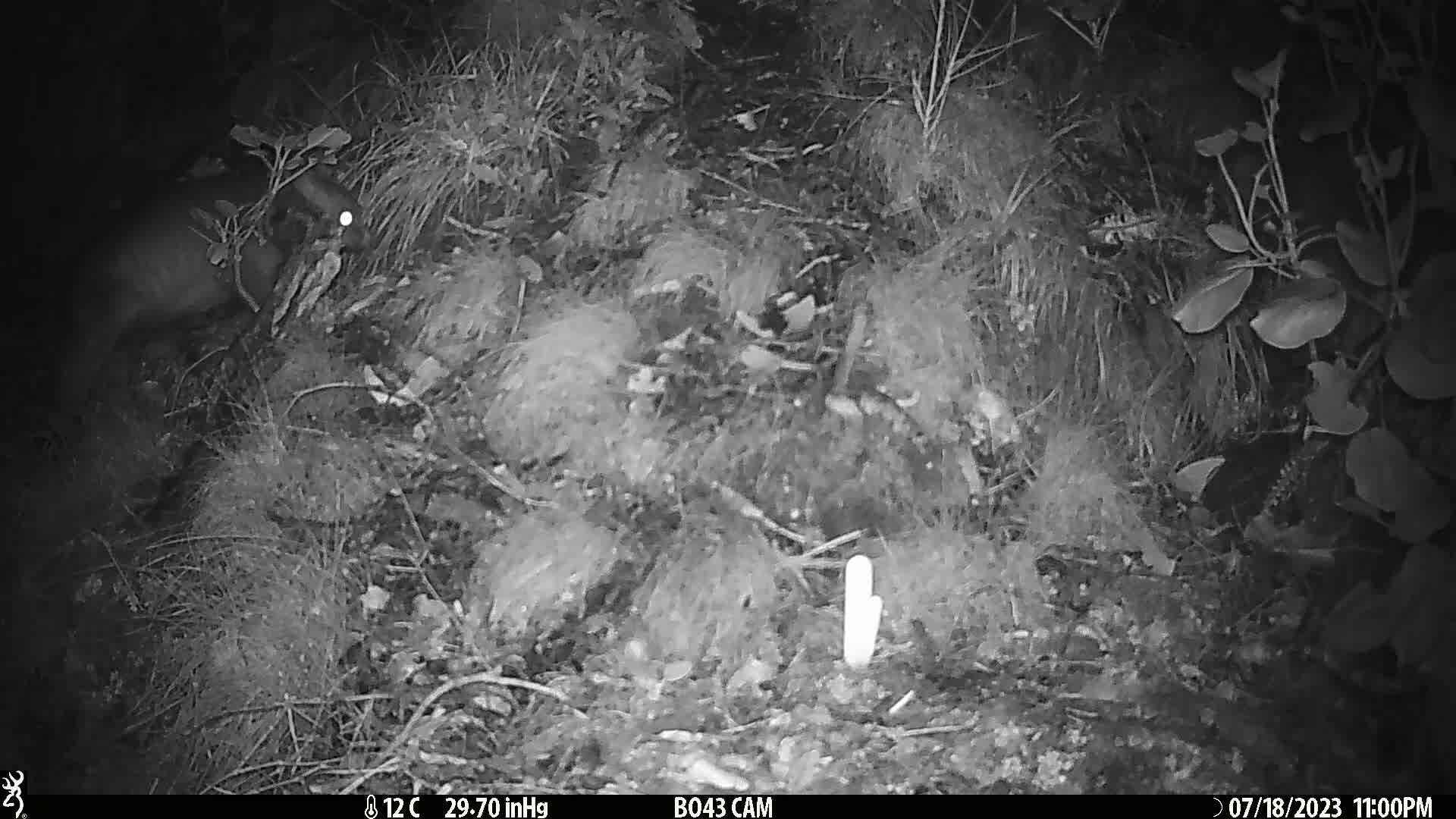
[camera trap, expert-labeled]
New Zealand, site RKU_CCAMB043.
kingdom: Animalia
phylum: Chordata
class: Mammalia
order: Diprotodontia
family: Phalangeridae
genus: Trichosurus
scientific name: Trichosurus vulpecula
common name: common brushtail possum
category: possum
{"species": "possum (common brushtail possum) (Trichosurus vulpecula)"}